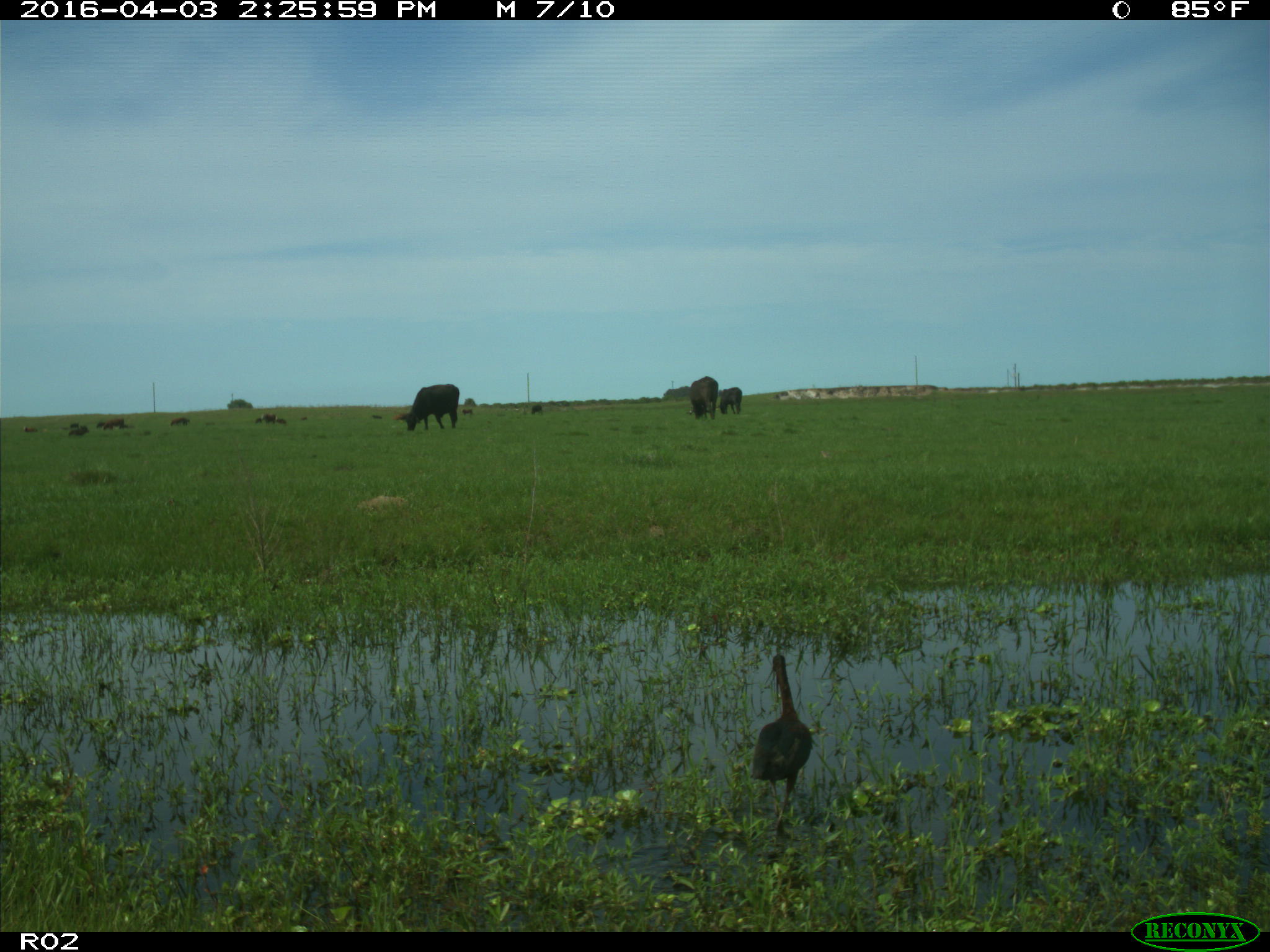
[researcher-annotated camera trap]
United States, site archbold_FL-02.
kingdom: Animalia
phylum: Chordata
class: Mammalia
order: Artiodactyla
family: Bovidae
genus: Bos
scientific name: Bos taurus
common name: domestic cow